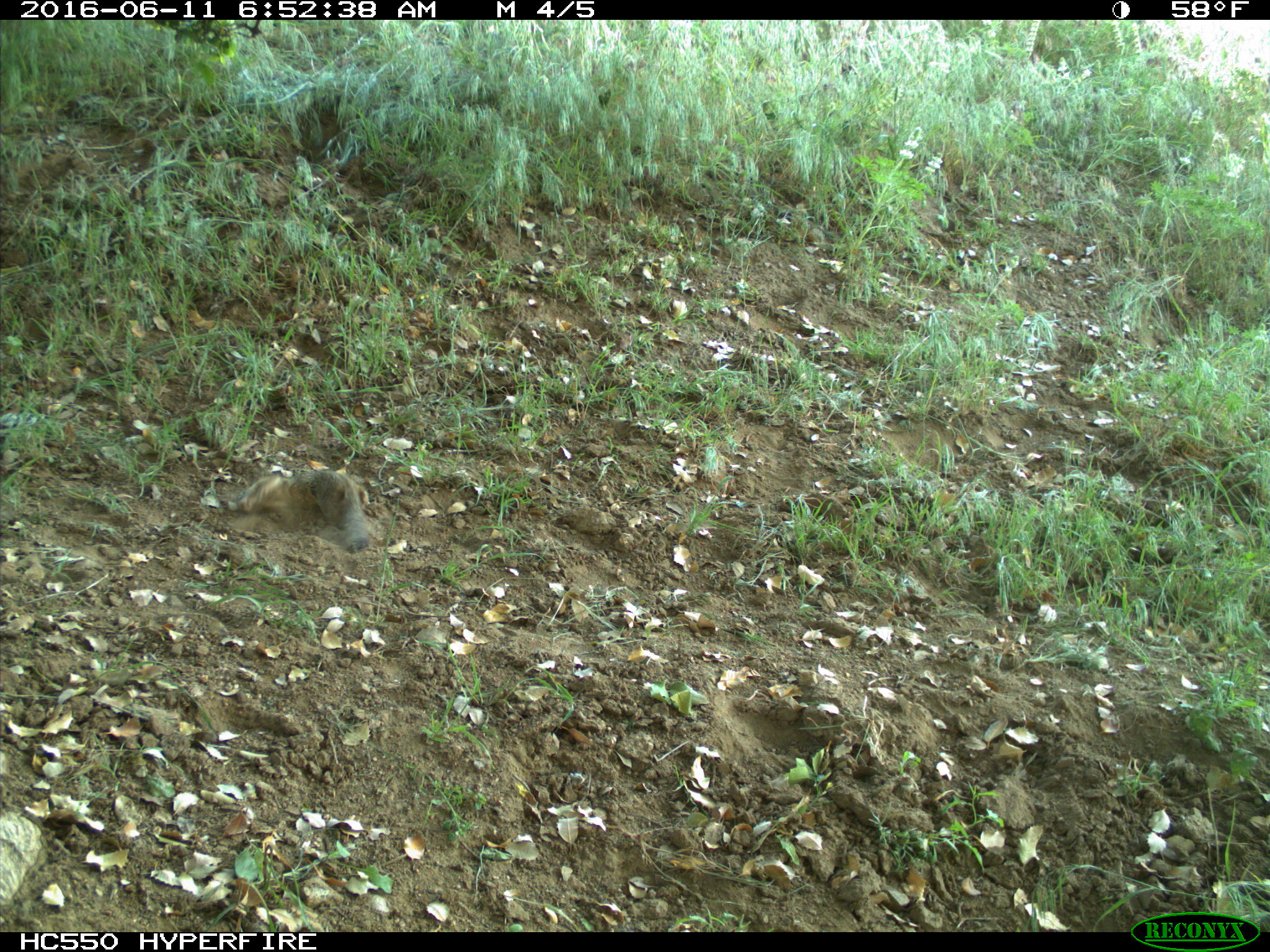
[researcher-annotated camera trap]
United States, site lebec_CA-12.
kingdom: Animalia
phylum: Chordata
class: Mammalia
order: Rodentia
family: Sciuridae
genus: Otospermophilus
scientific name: Otospermophilus beecheyi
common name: california ground squirrel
Otospermophilus beecheyi (california ground squirrel).